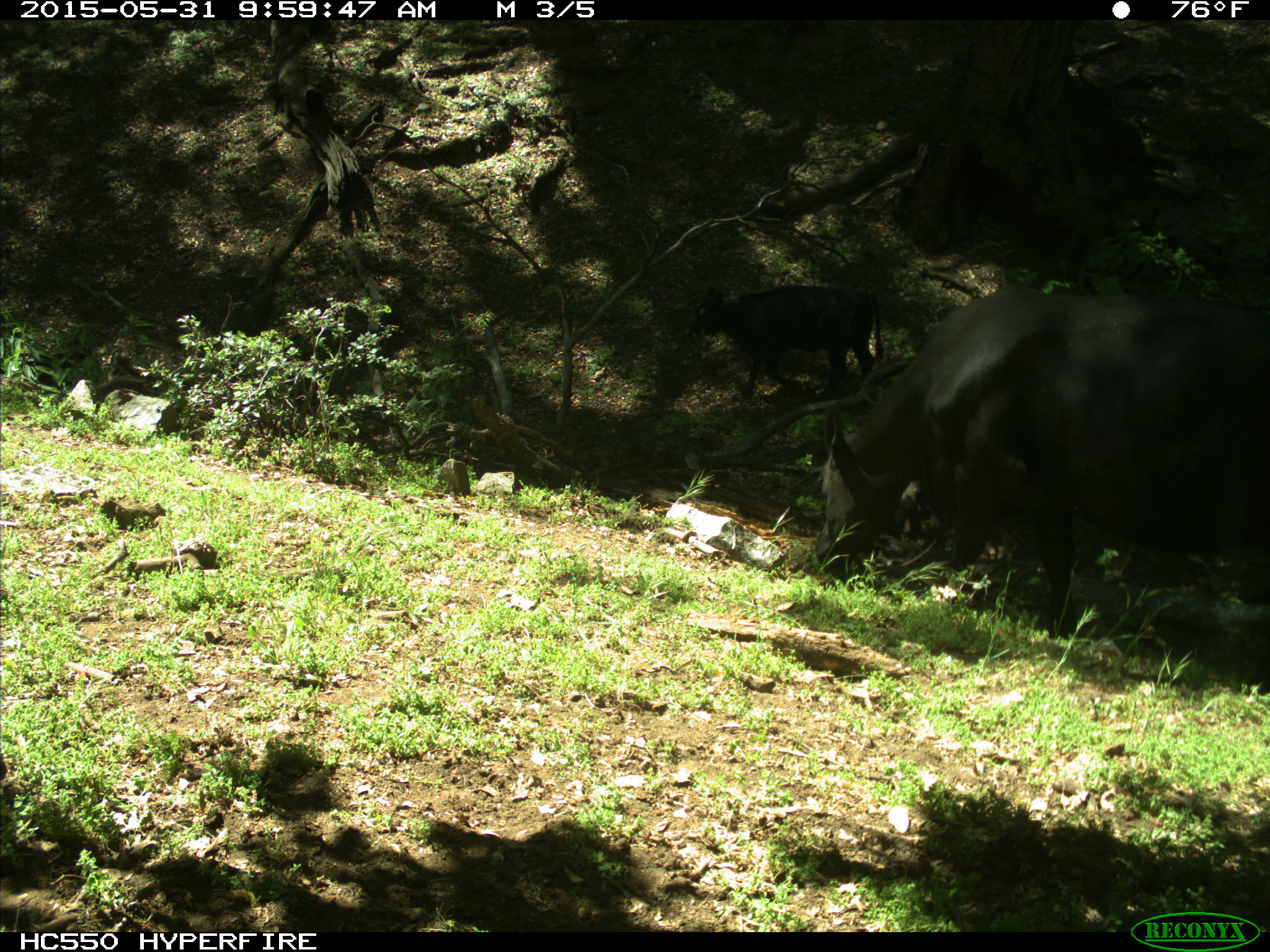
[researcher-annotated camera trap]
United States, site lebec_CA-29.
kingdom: Animalia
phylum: Chordata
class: Mammalia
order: Artiodactyla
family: Bovidae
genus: Bos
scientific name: Bos taurus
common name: domestic cow